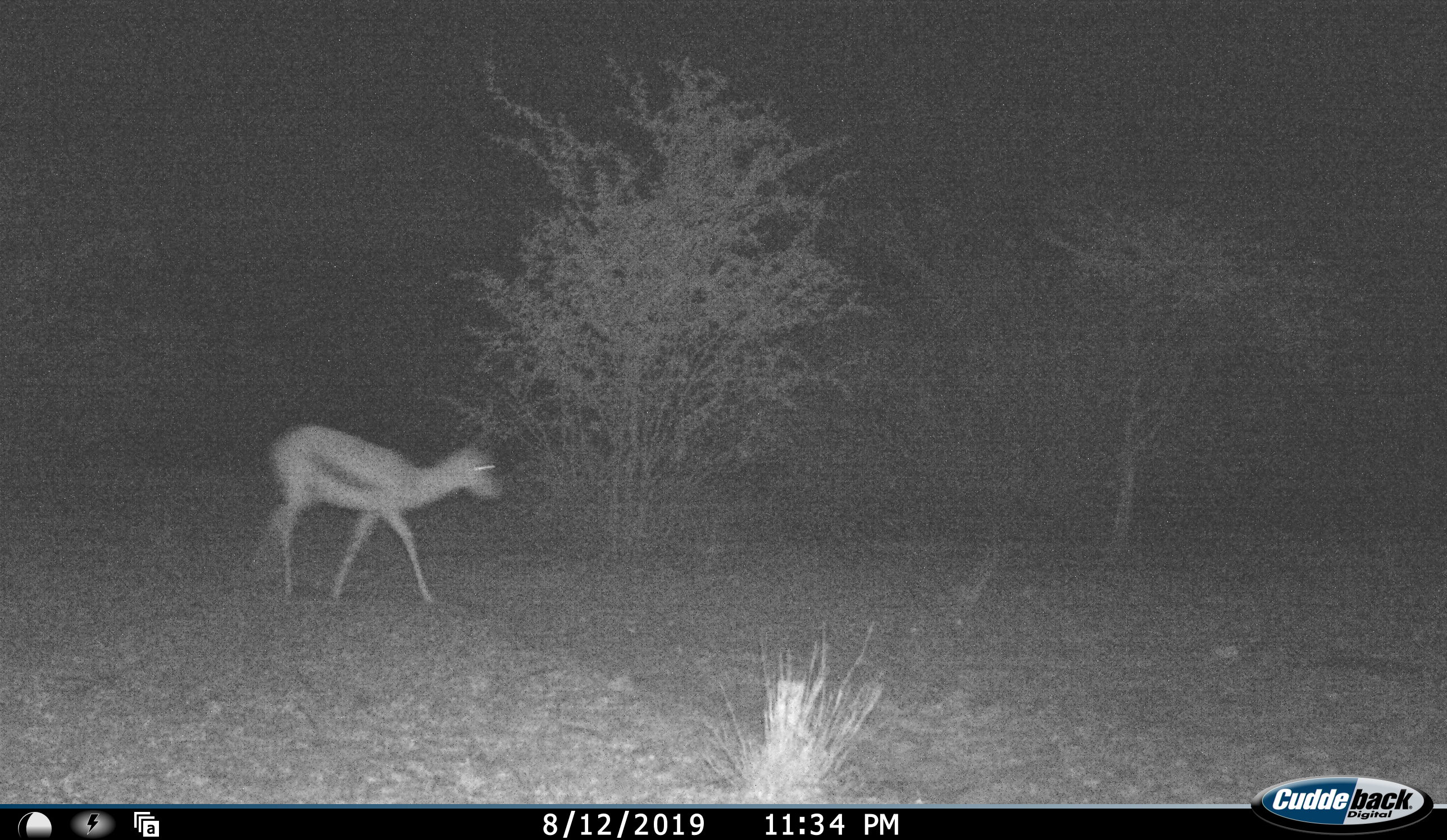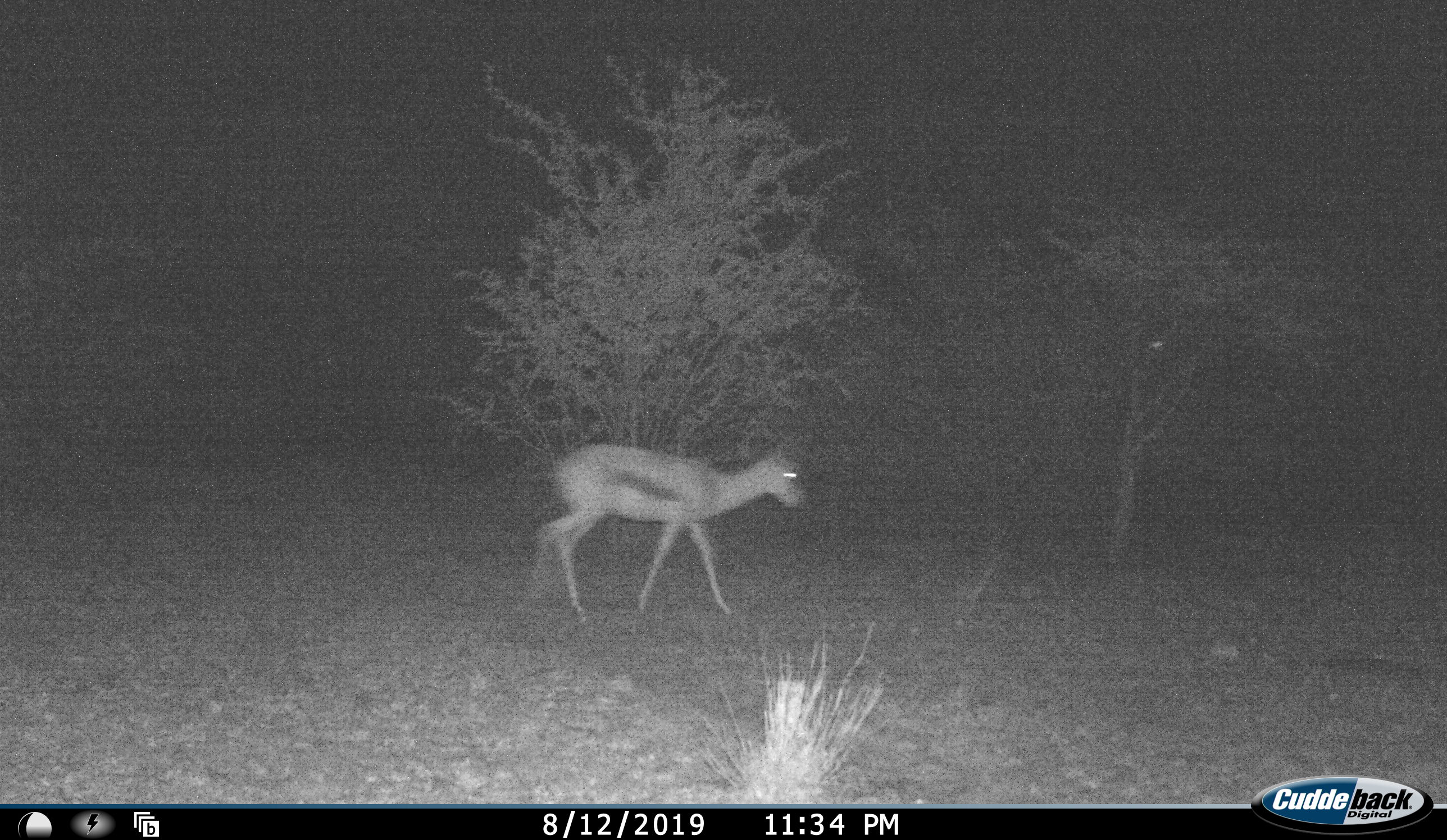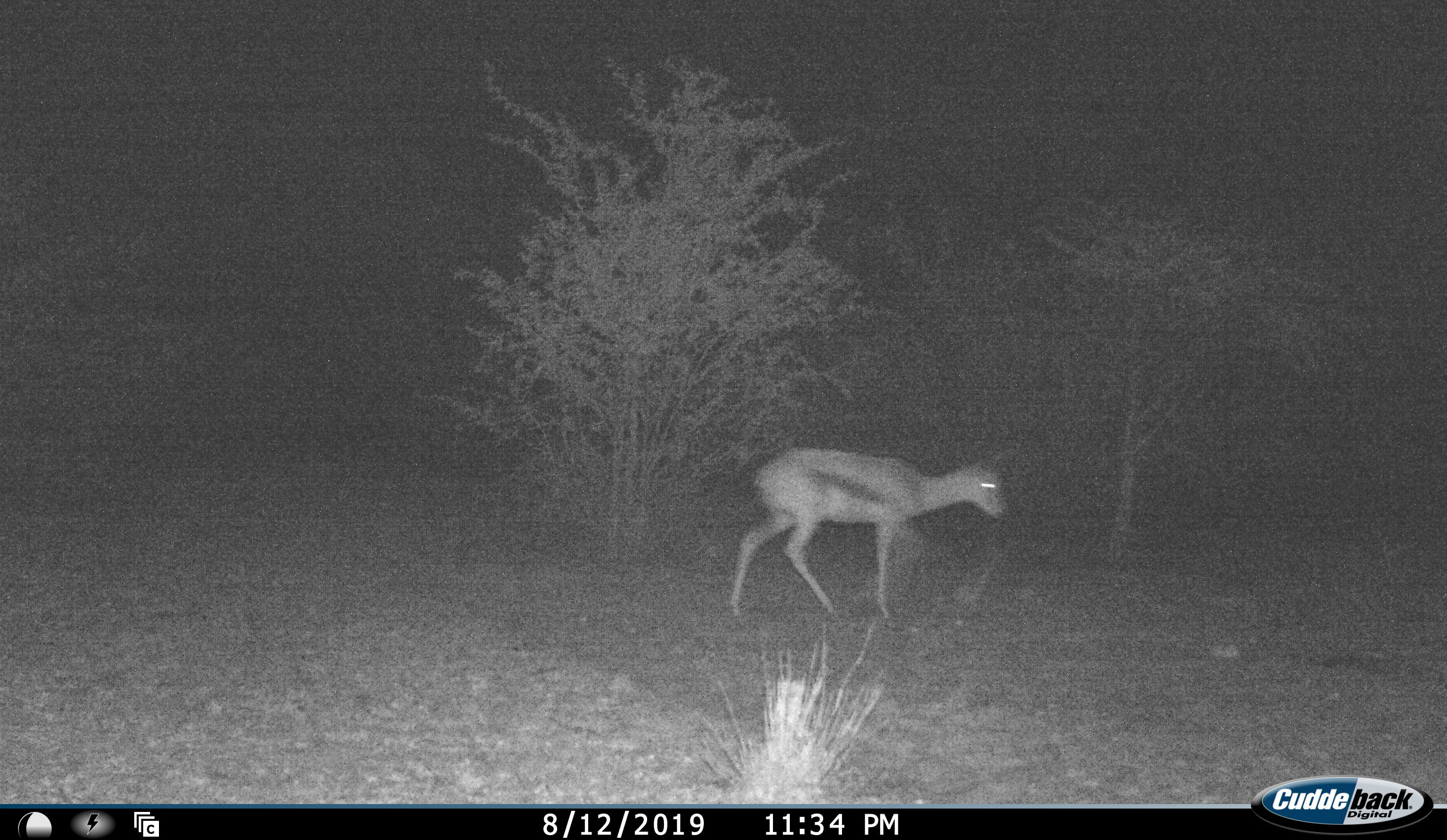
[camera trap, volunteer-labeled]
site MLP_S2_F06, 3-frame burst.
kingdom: Animalia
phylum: Chordata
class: Mammalia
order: Artiodactyla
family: Bovidae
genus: Antidorcas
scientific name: Antidorcas marsupialis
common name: springbok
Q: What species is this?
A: Springbok (Antidorcas marsupialis).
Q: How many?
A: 1.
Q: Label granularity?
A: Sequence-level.